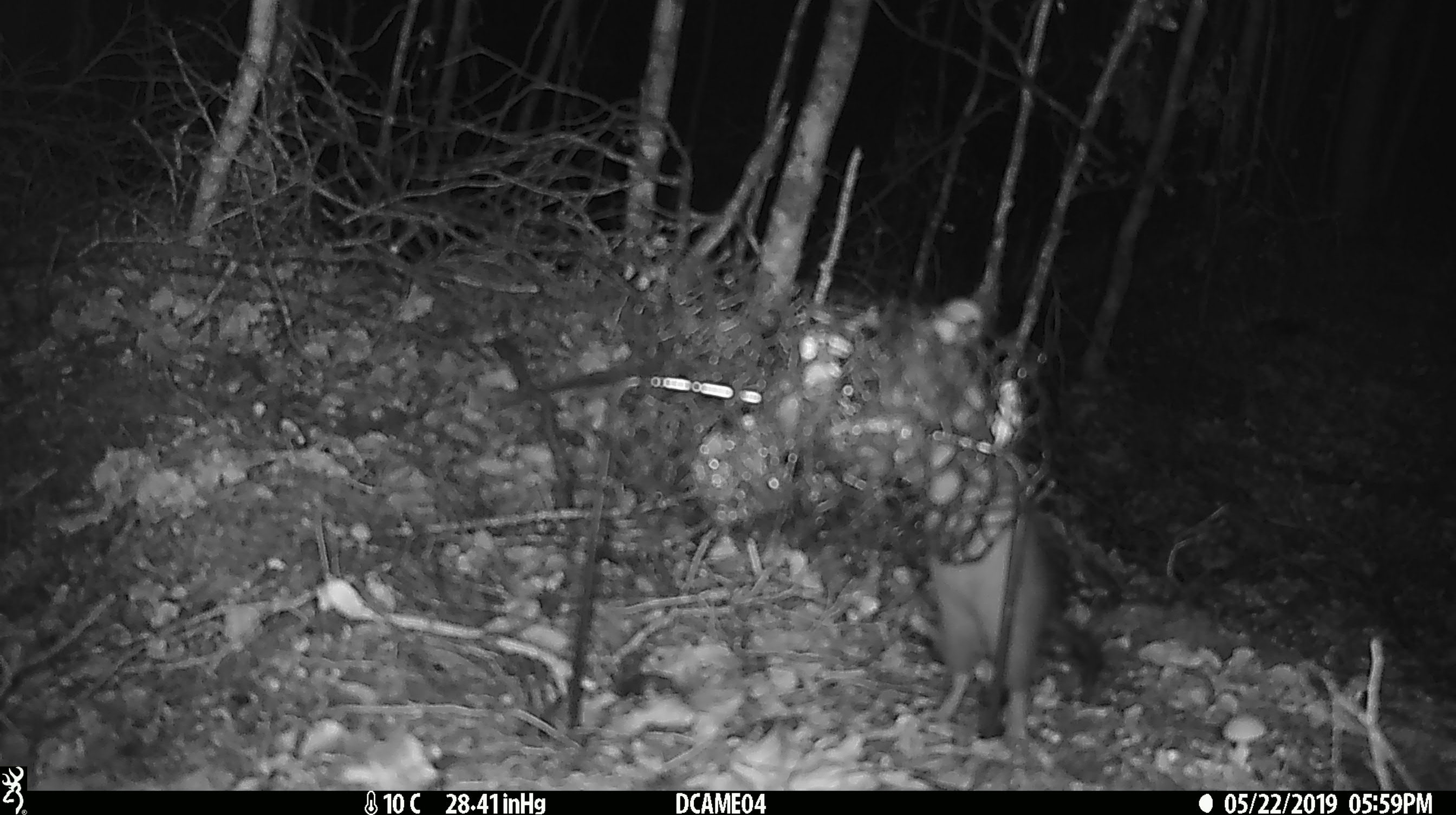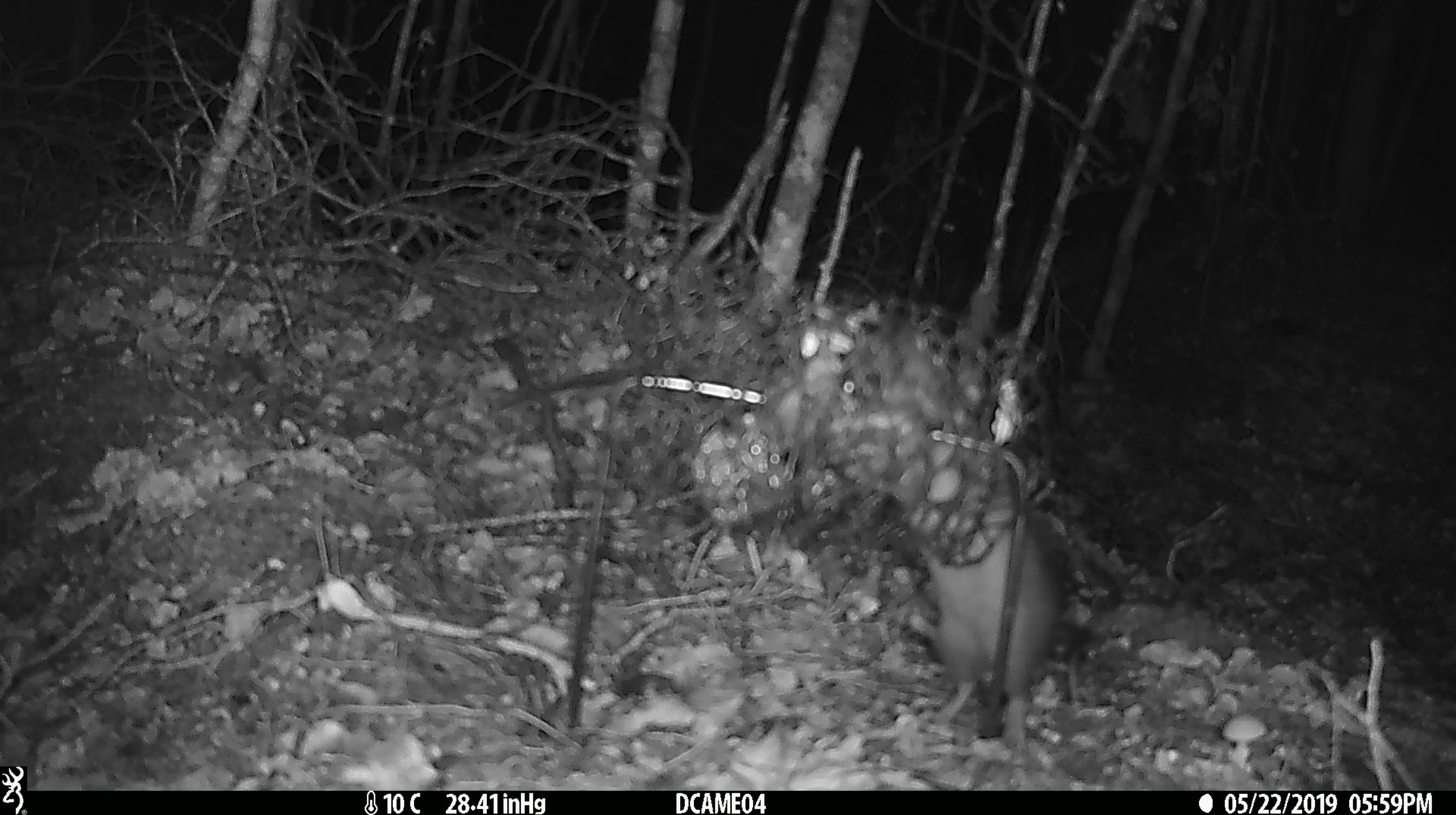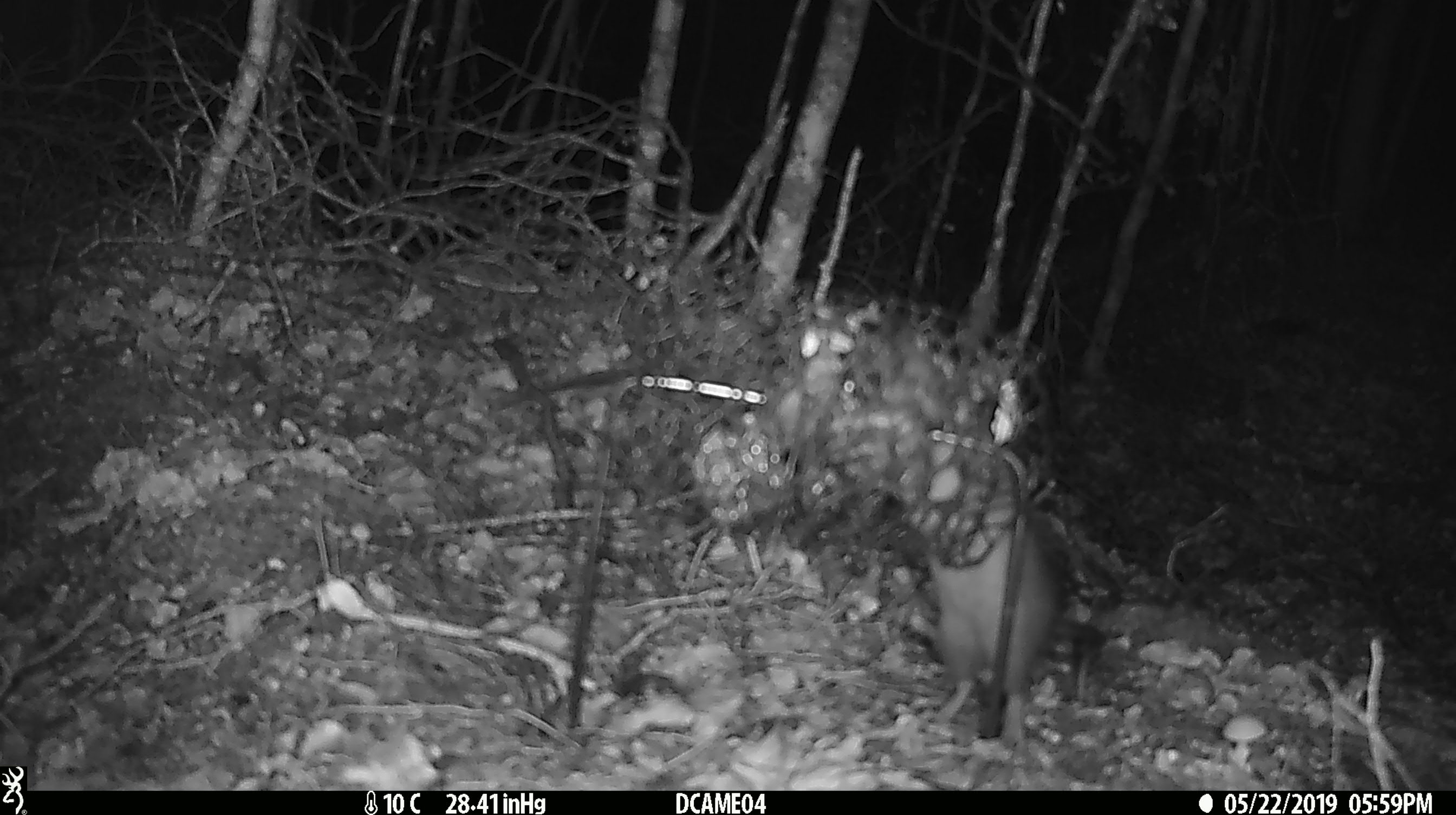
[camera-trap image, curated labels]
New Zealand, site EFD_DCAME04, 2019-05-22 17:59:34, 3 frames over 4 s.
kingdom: Animalia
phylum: Chordata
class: Mammalia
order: Rodentia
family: Muridae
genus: Rattus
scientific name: Rattus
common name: rat